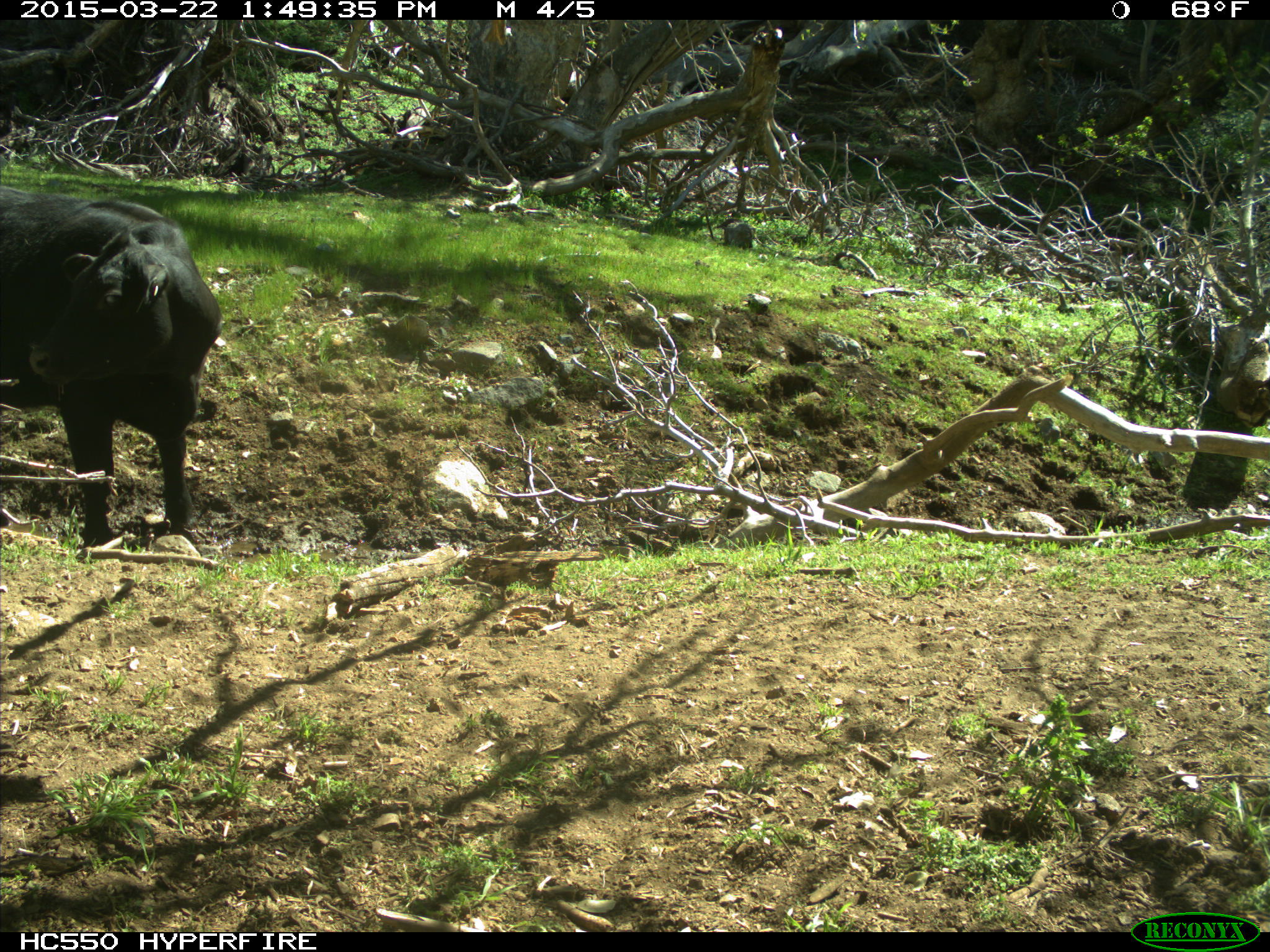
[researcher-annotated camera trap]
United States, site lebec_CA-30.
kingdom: Animalia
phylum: Chordata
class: Mammalia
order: Artiodactyla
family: Bovidae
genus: Bos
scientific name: Bos taurus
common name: domestic cow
Bos taurus (domestic cow).